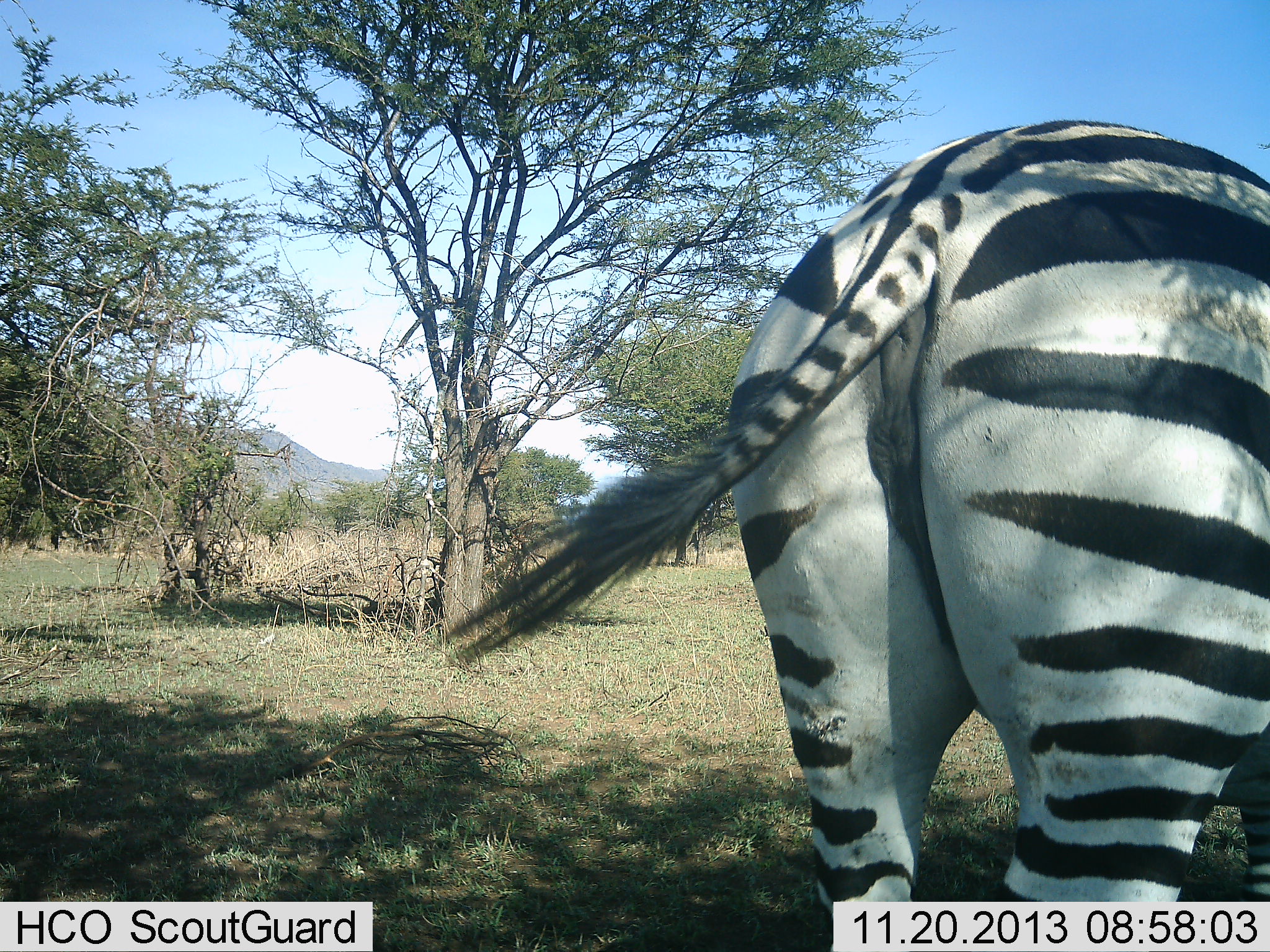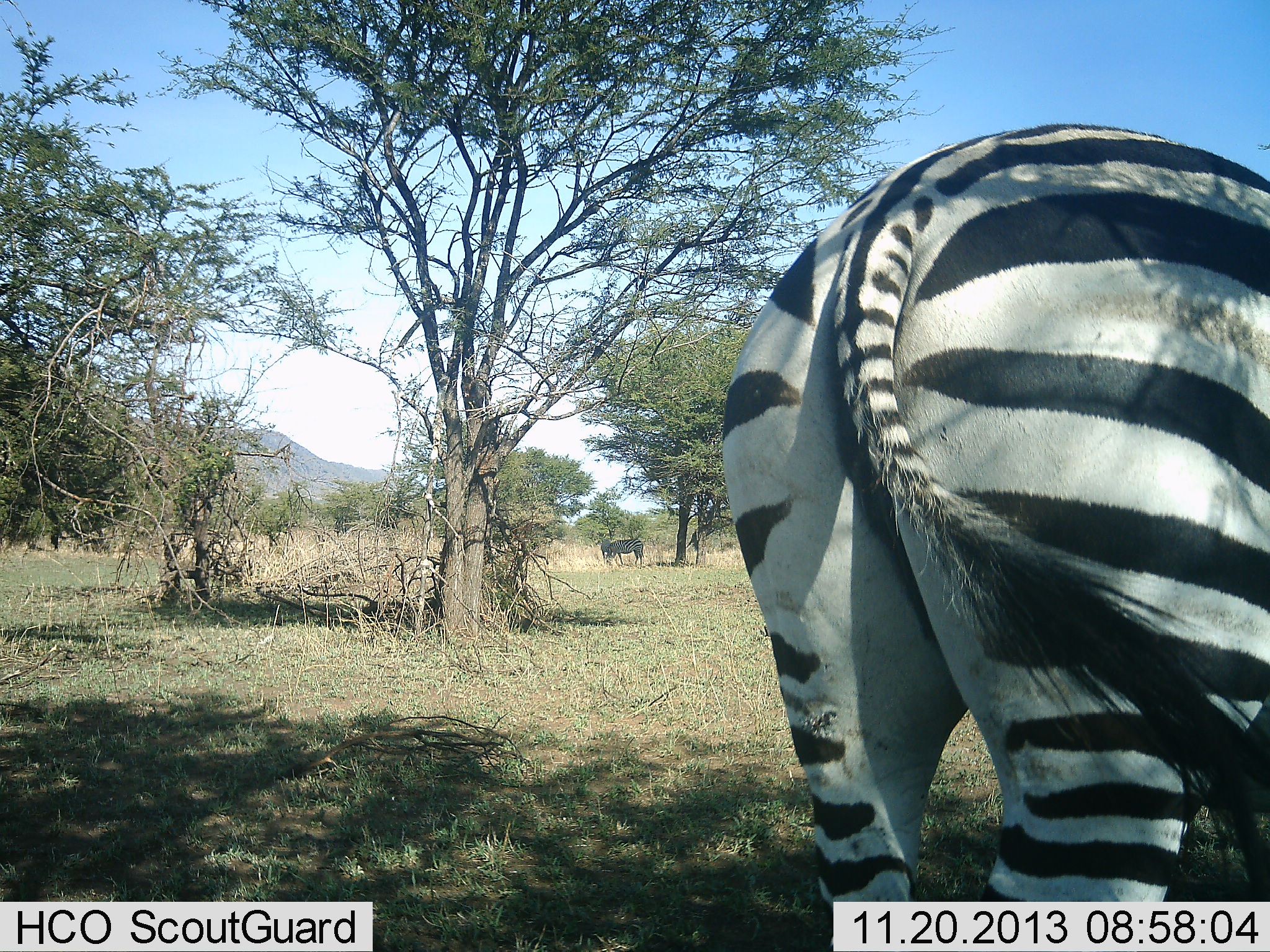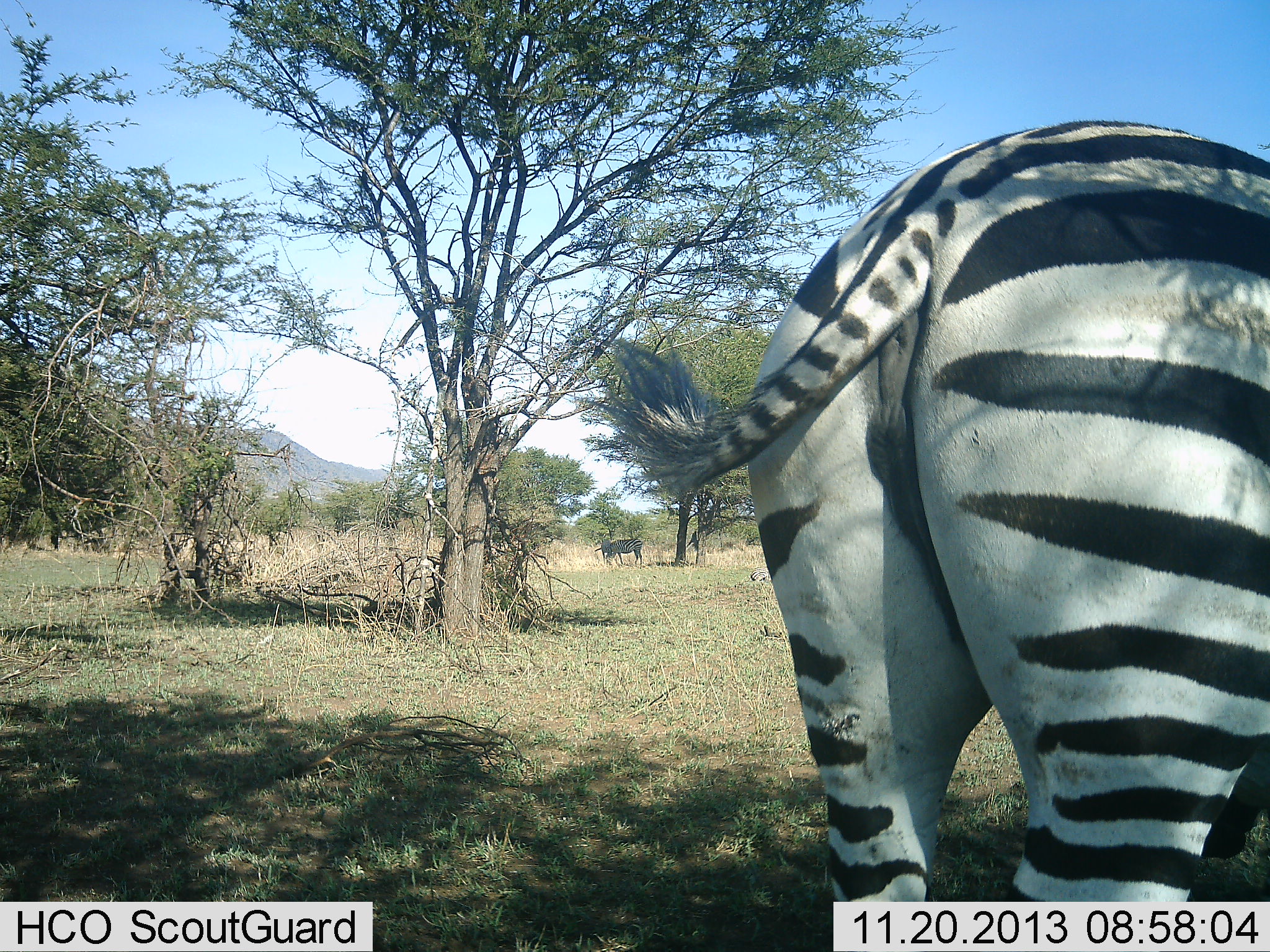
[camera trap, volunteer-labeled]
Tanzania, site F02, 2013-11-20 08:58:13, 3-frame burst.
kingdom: Animalia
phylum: Chordata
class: Mammalia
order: Perissodactyla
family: Equidae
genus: Equus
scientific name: Equus quagga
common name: plains zebra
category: zebra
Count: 1.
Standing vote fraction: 90%.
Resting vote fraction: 0%.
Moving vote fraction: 0%.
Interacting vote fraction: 0%.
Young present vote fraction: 0%.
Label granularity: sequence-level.